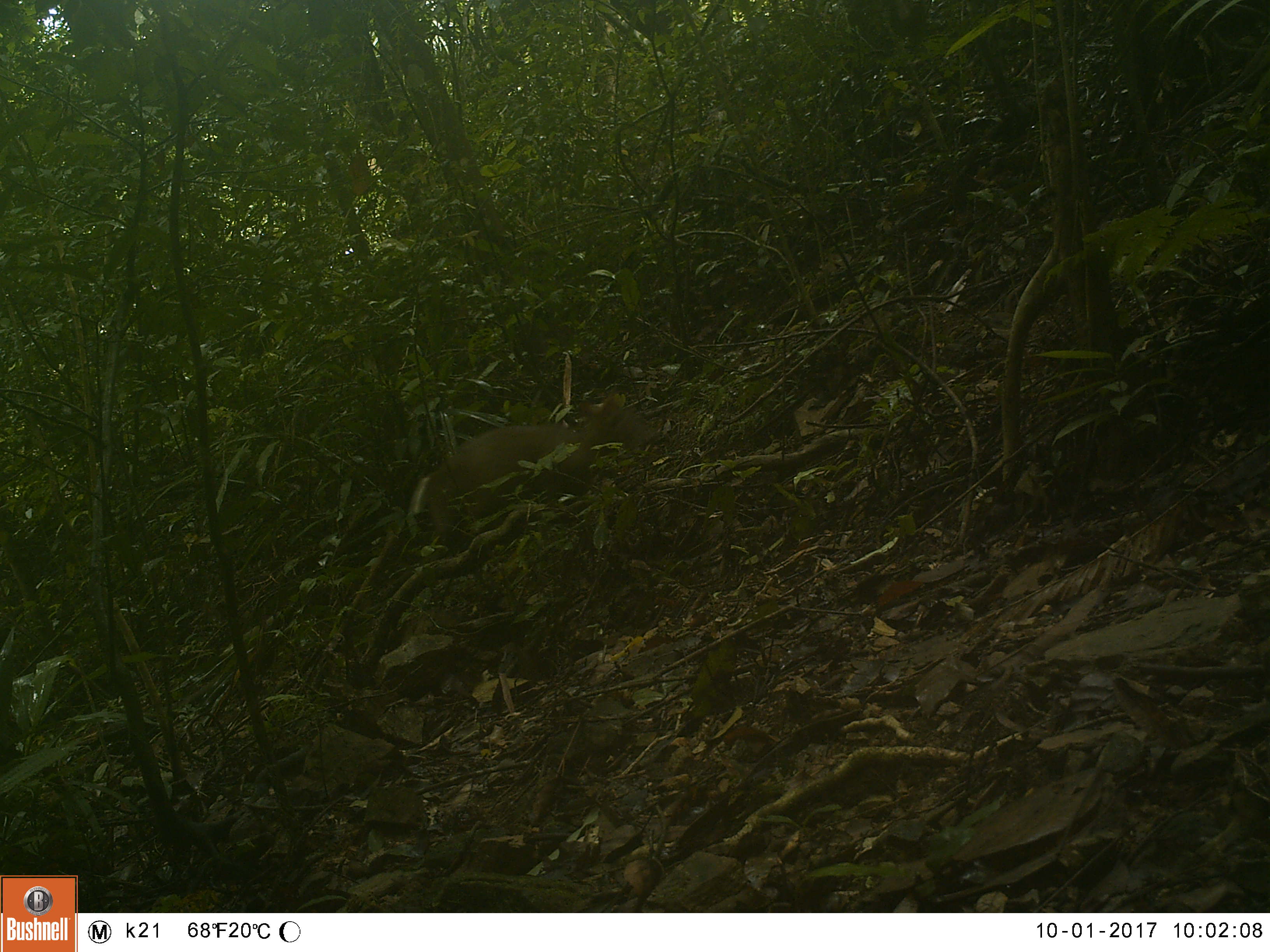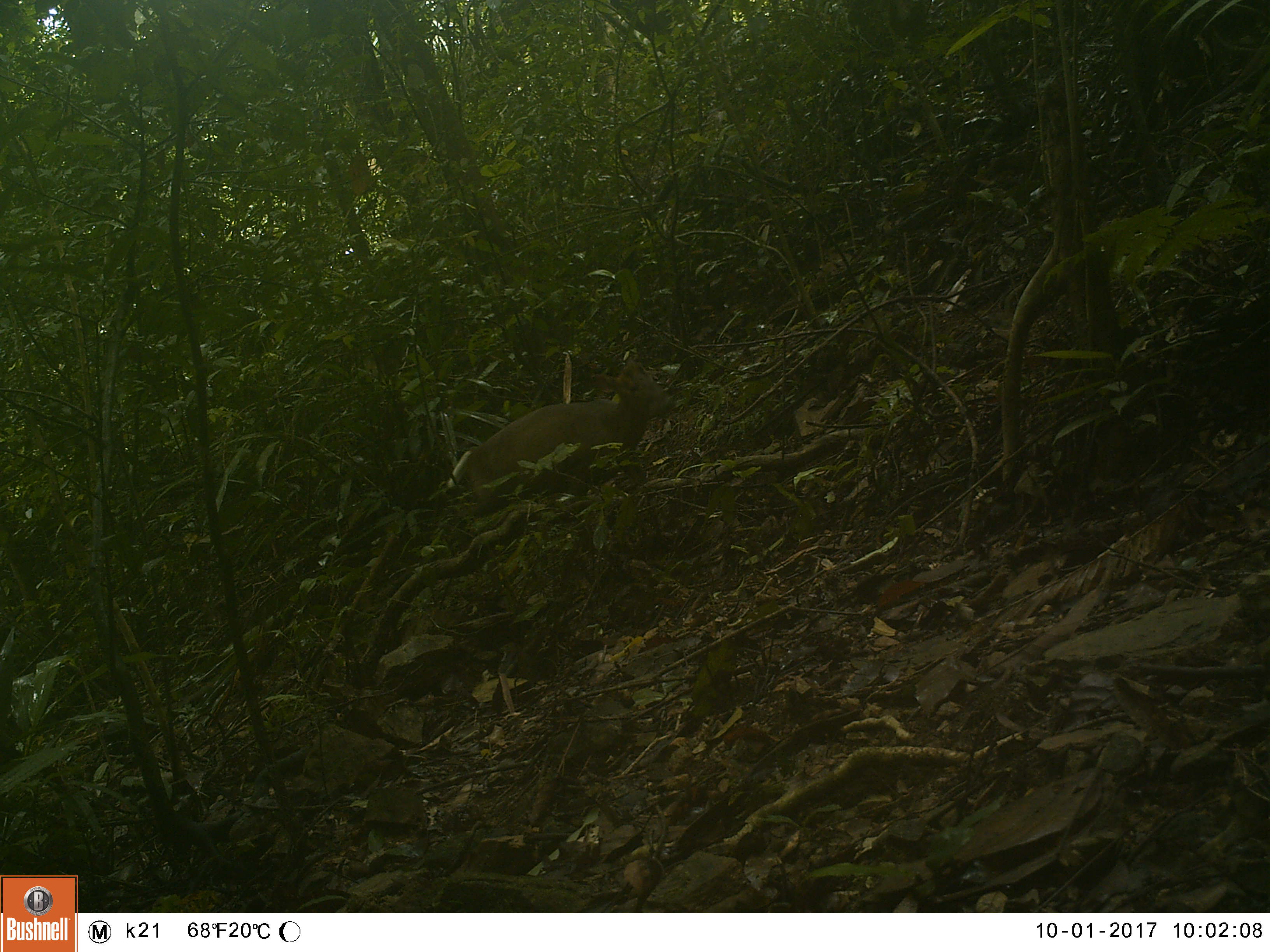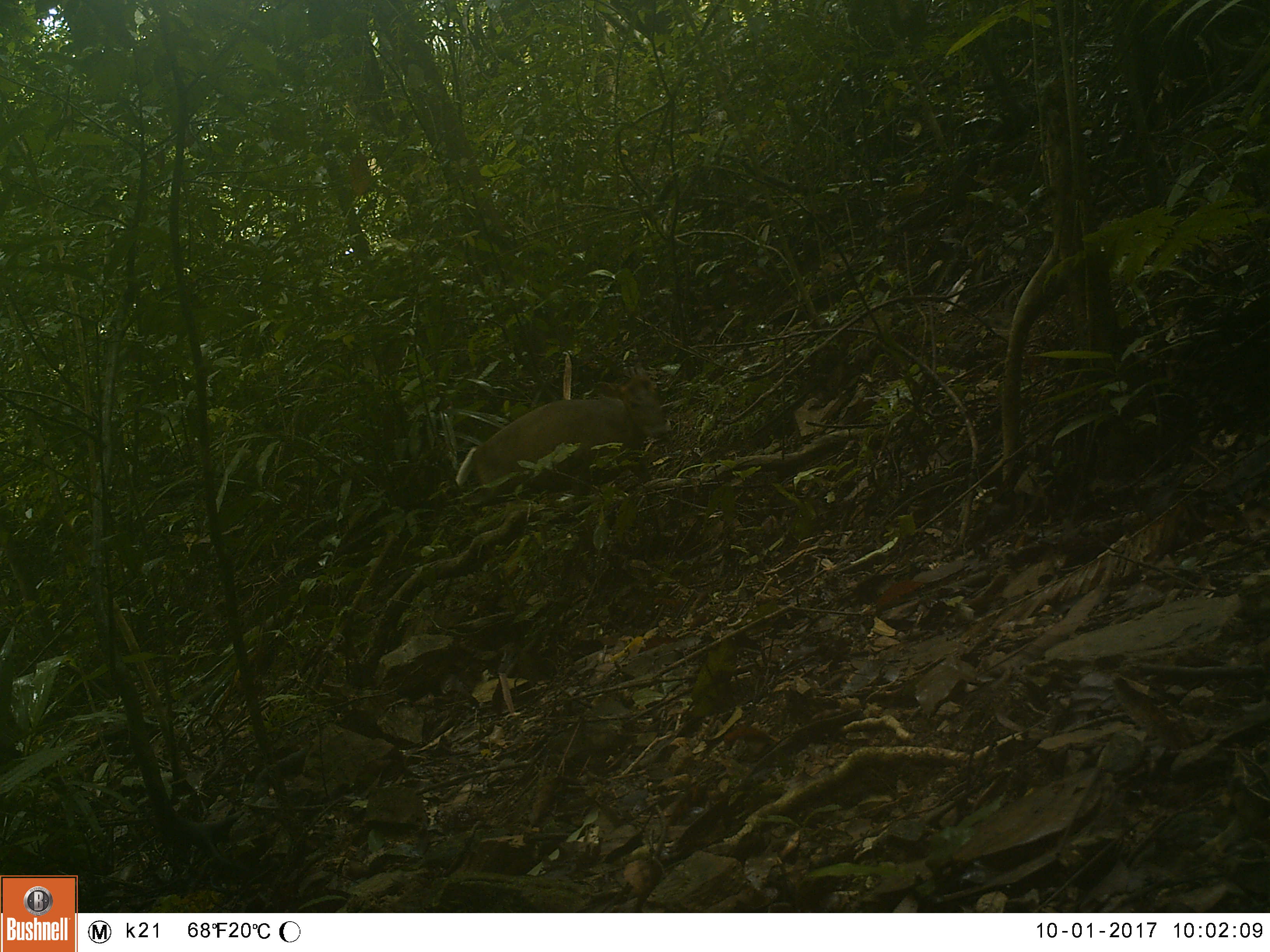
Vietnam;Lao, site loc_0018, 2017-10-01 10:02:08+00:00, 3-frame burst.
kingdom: Animalia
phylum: Chordata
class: Mammalia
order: Artiodactyla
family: Cervidae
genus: Muntiacus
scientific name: Muntiacus rooseveltorum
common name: roosevelt's muntjac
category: roosevelts muntjac group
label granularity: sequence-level